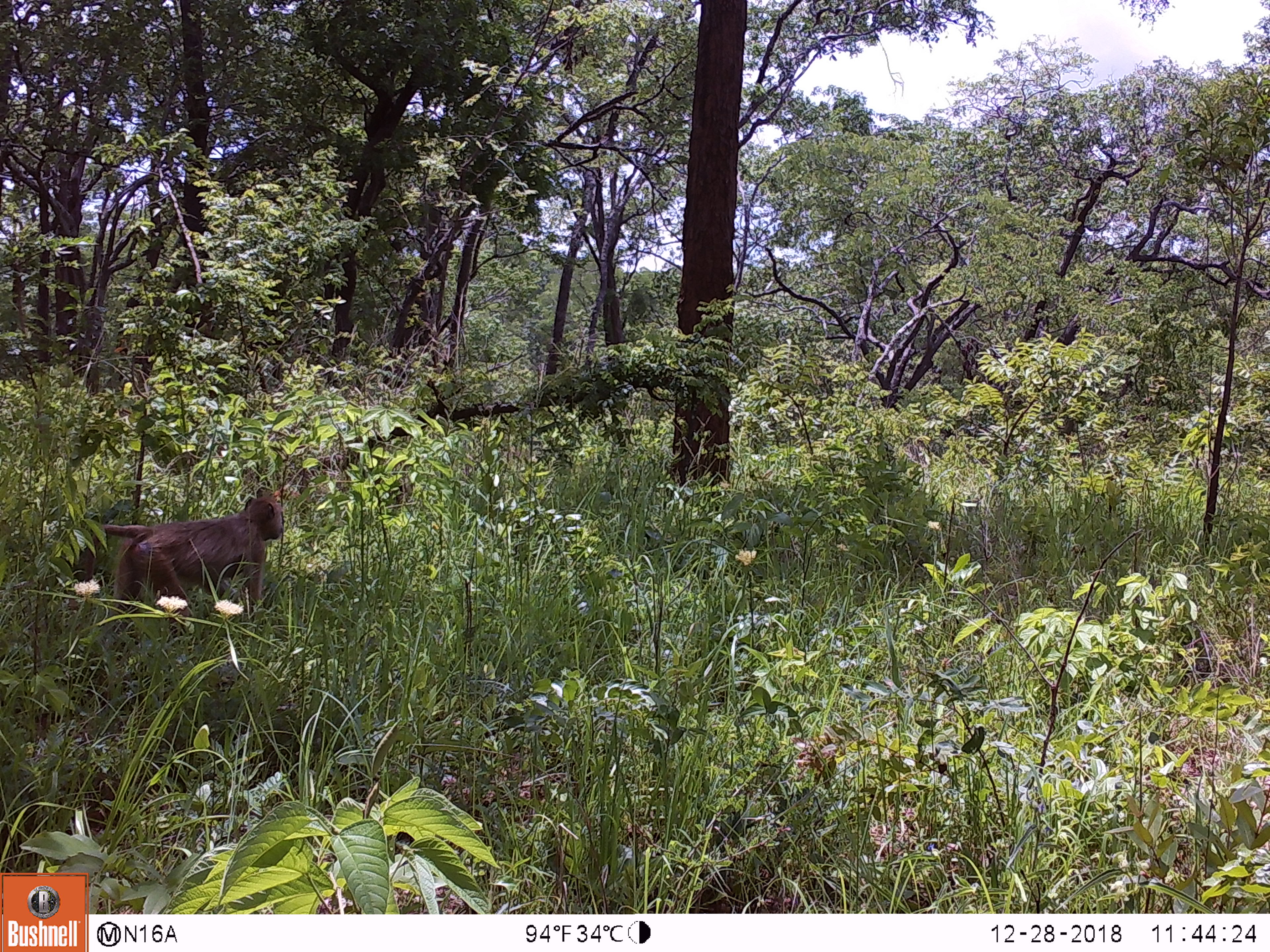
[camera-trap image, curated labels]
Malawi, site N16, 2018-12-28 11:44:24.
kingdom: Animalia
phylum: Chordata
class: Mammalia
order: Primates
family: Cercopithecidae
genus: Papio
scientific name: Papio cynocephalus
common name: yellow baboon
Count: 1.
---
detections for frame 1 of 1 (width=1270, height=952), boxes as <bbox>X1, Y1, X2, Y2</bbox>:
yellow baboon: <bbox>65, 485, 292, 628</bbox>